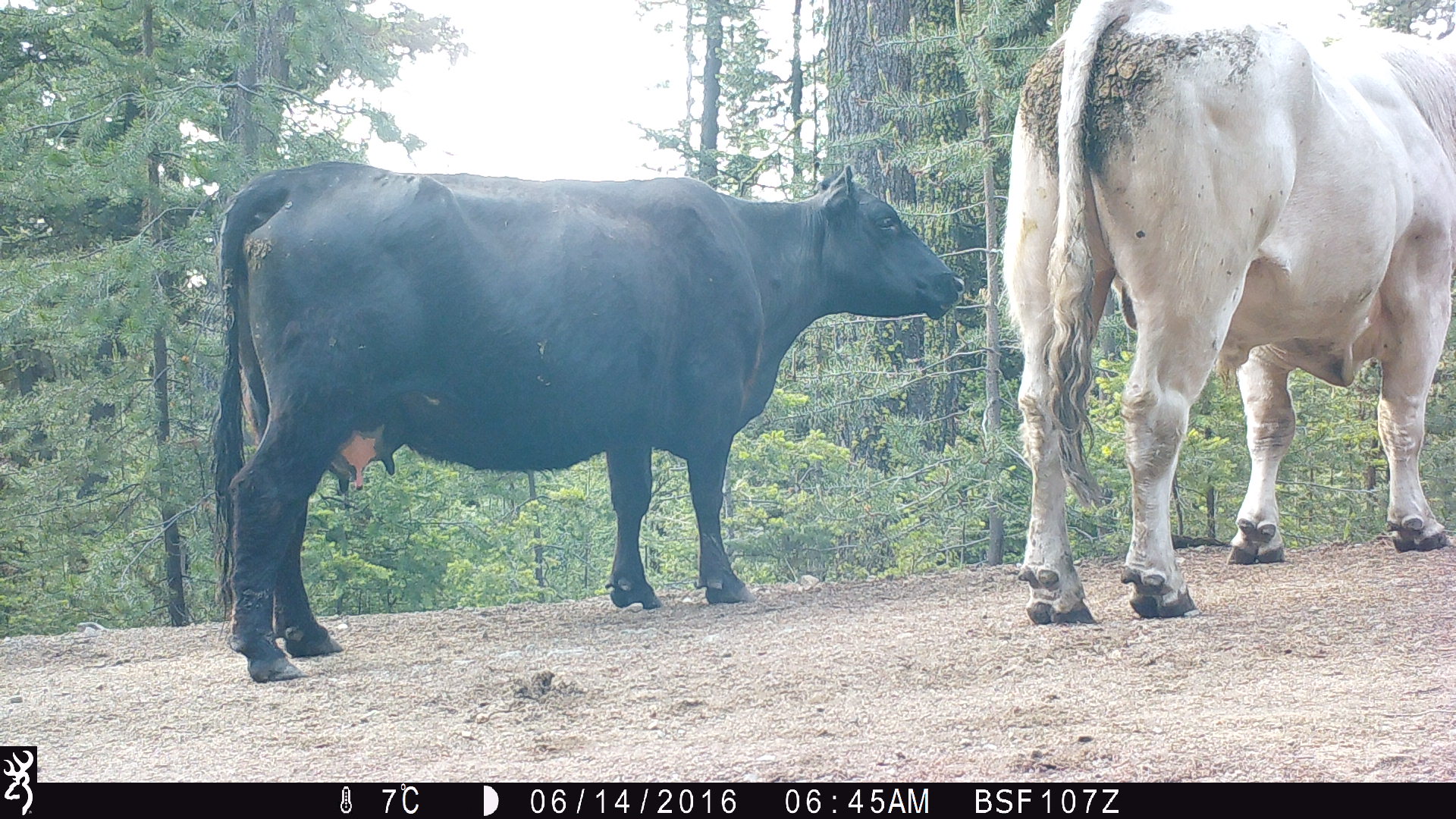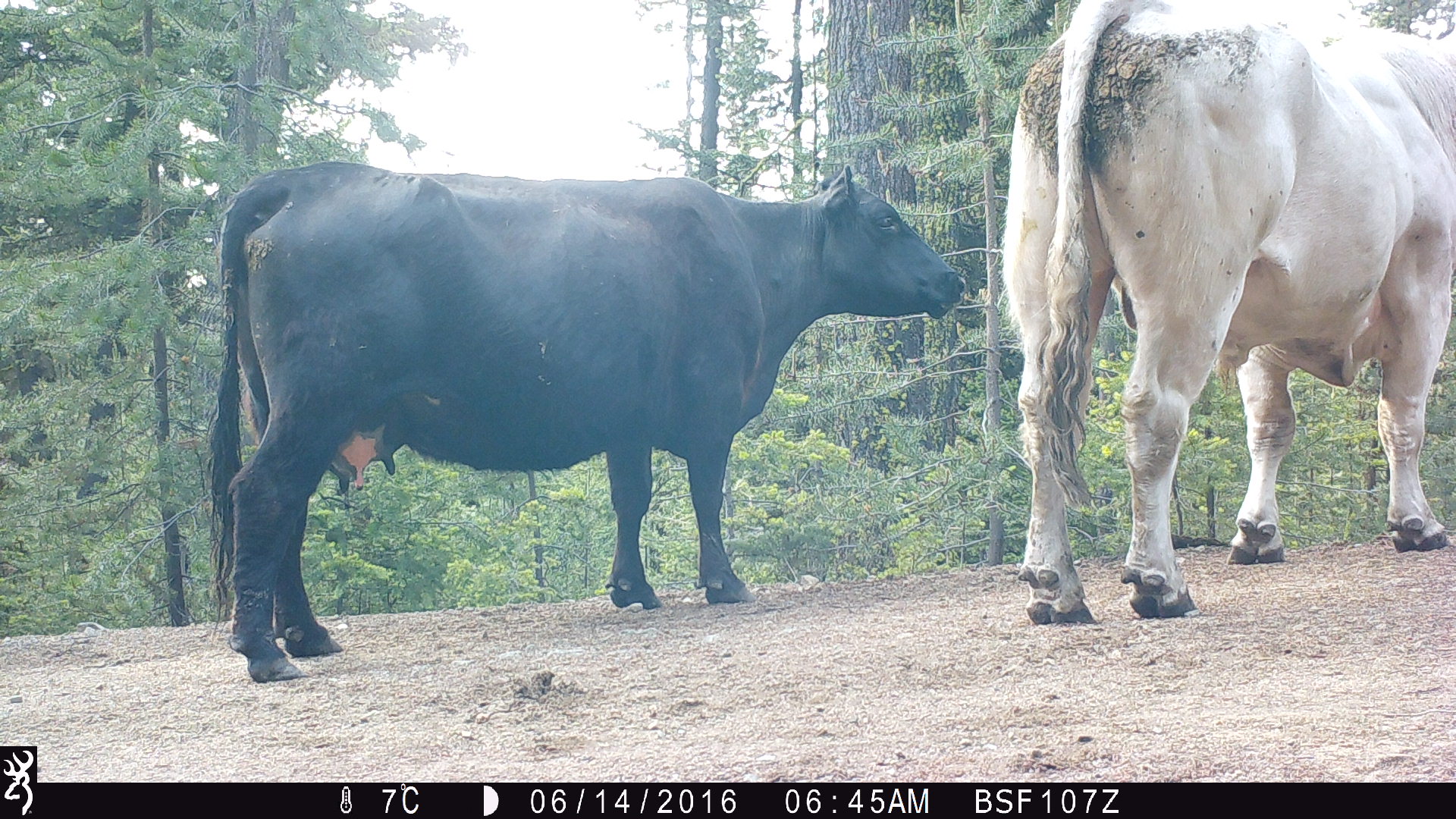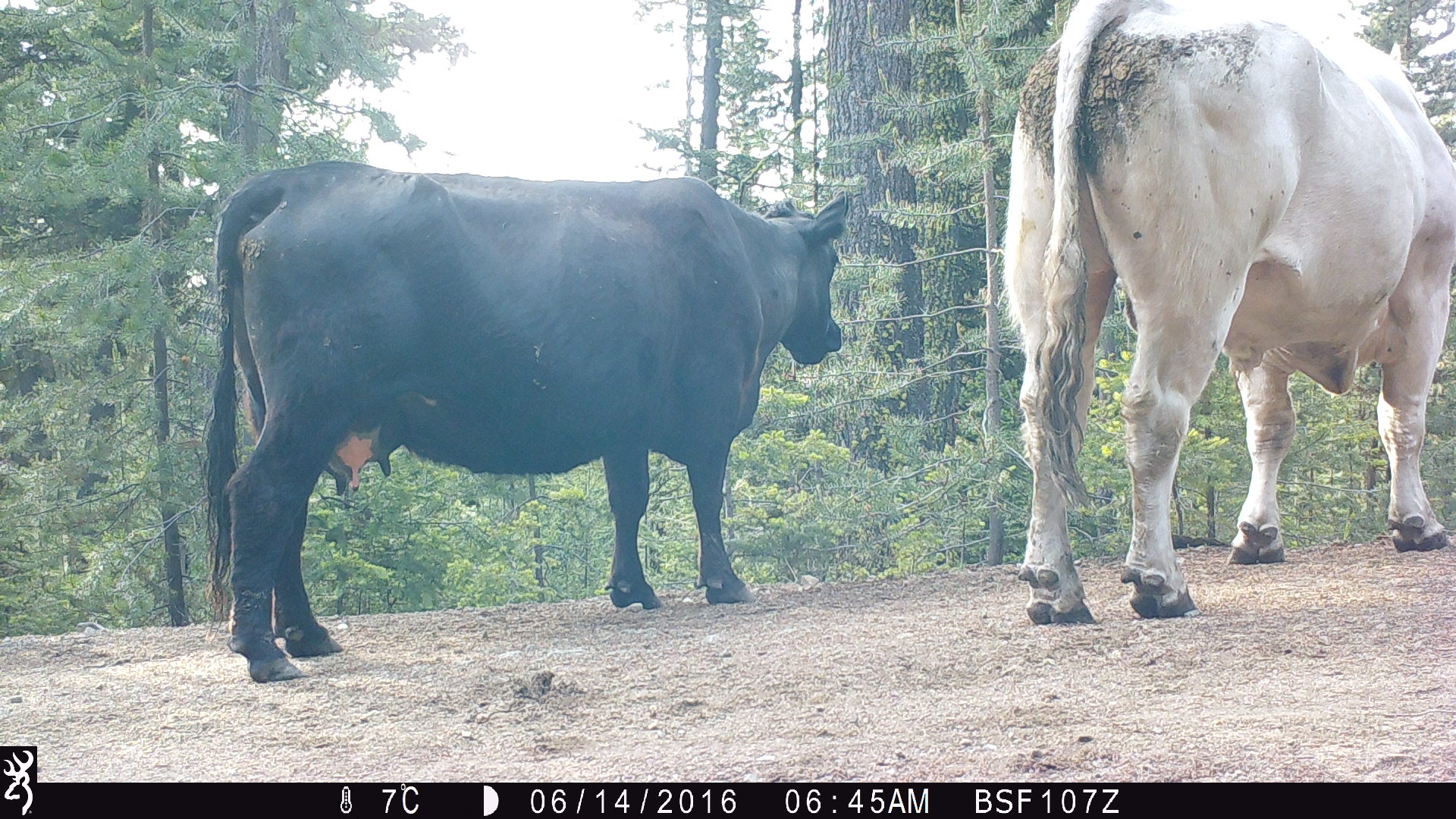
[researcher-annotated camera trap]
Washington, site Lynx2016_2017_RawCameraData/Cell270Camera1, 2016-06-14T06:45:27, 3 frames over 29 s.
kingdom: Animalia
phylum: Chordata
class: Mammalia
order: Artiodactyla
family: Bovidae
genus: Bos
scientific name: Bos taurus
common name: domestic cattle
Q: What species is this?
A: Domestic cattle (Bos taurus).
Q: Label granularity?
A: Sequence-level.